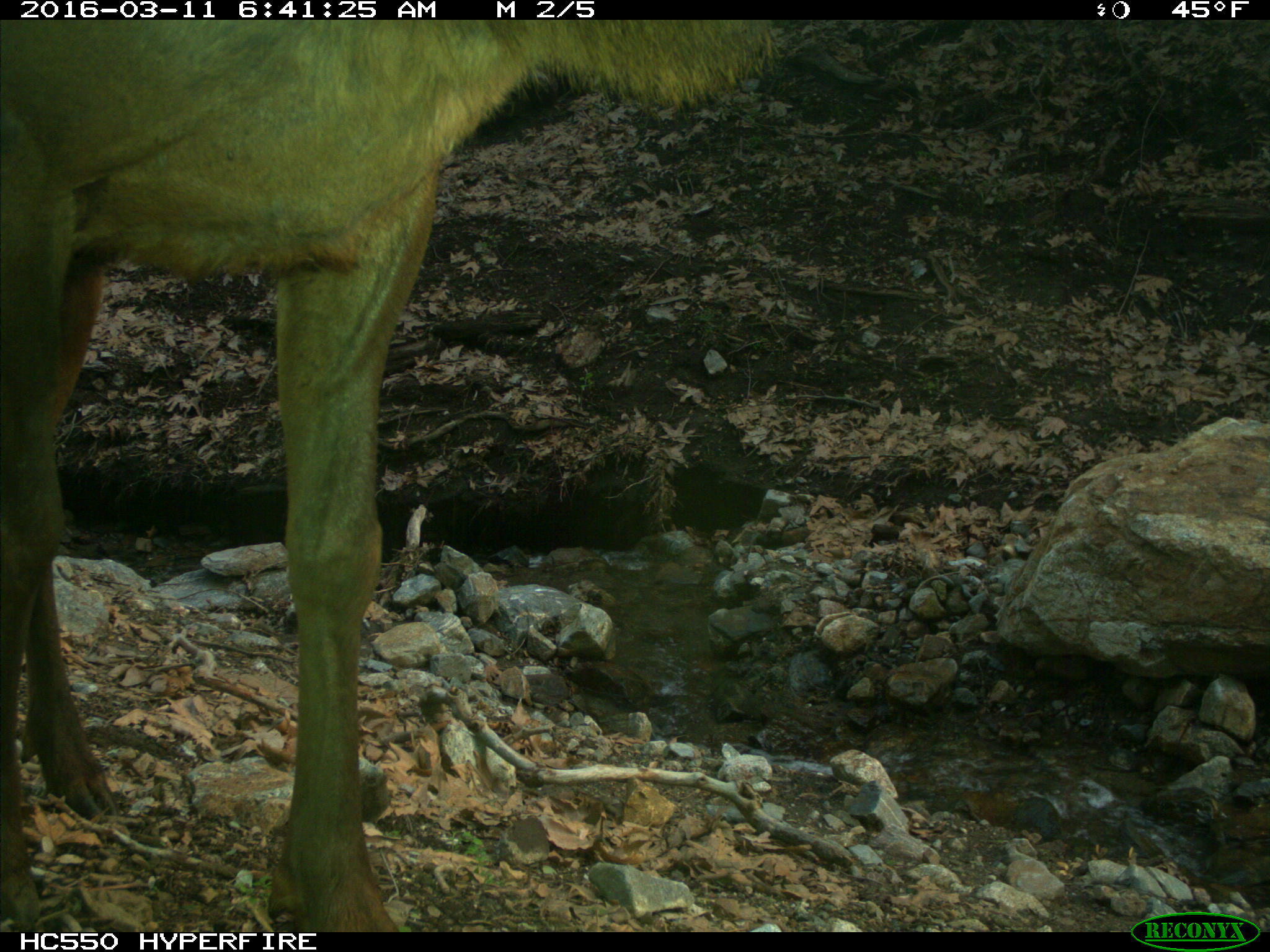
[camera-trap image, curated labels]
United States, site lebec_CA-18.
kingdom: Animalia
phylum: Chordata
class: Mammalia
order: Artiodactyla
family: Cervidae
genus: Cervus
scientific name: Cervus canadensis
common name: elk